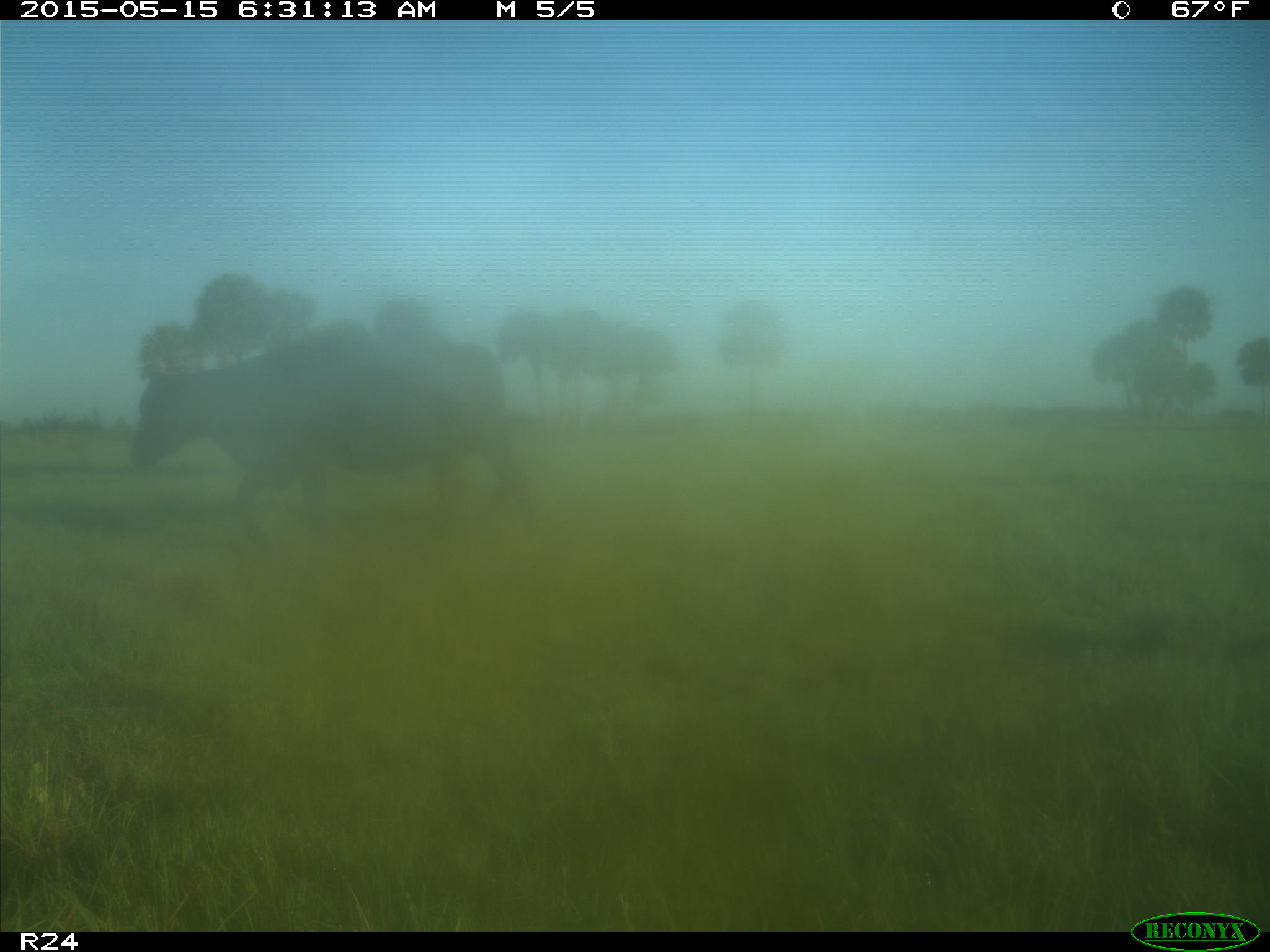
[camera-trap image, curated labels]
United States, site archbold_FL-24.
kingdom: Animalia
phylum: Chordata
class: Mammalia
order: Artiodactyla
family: Bovidae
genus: Bos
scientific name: Bos taurus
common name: domestic cow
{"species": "Bos taurus (domestic cow)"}